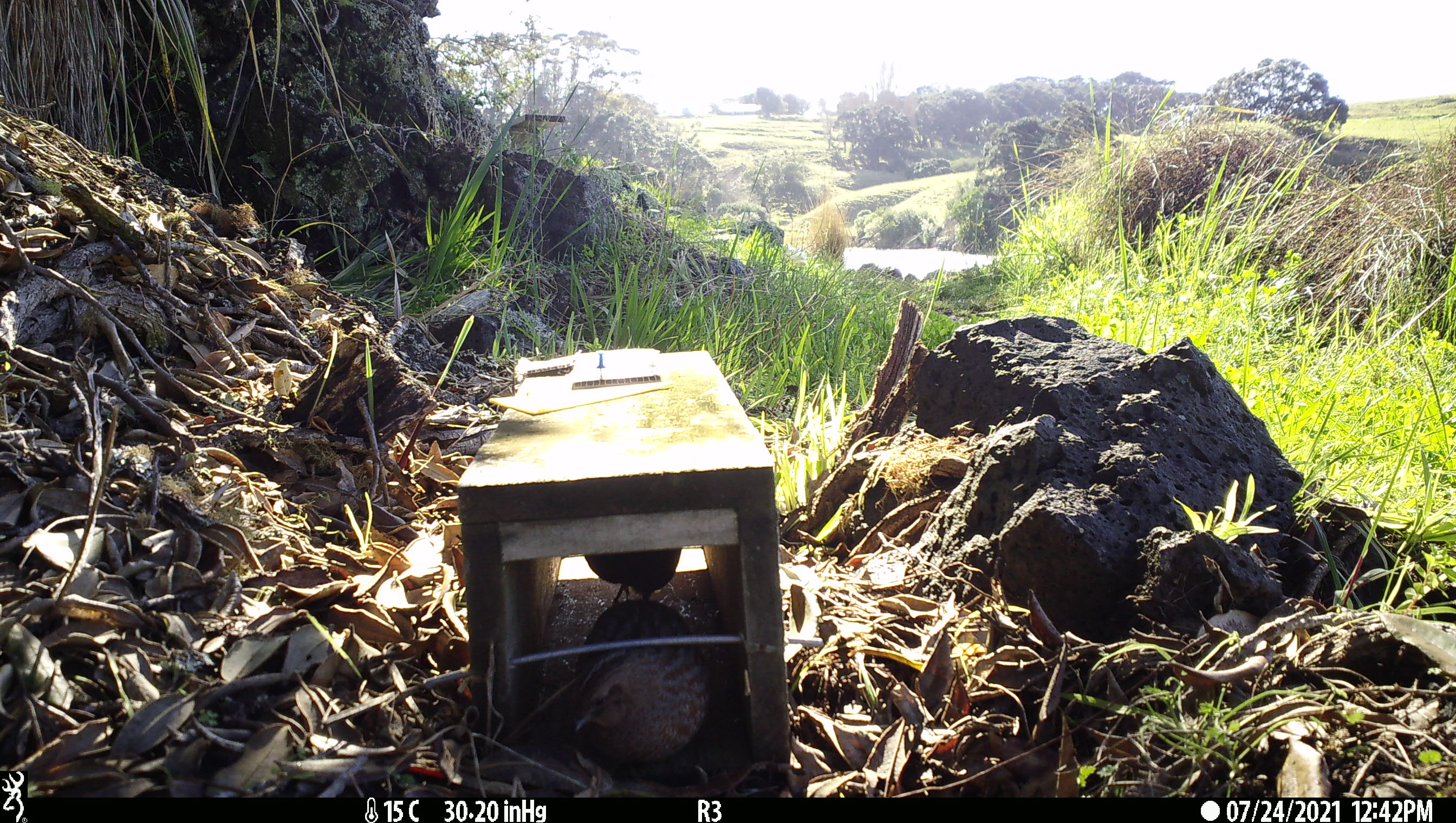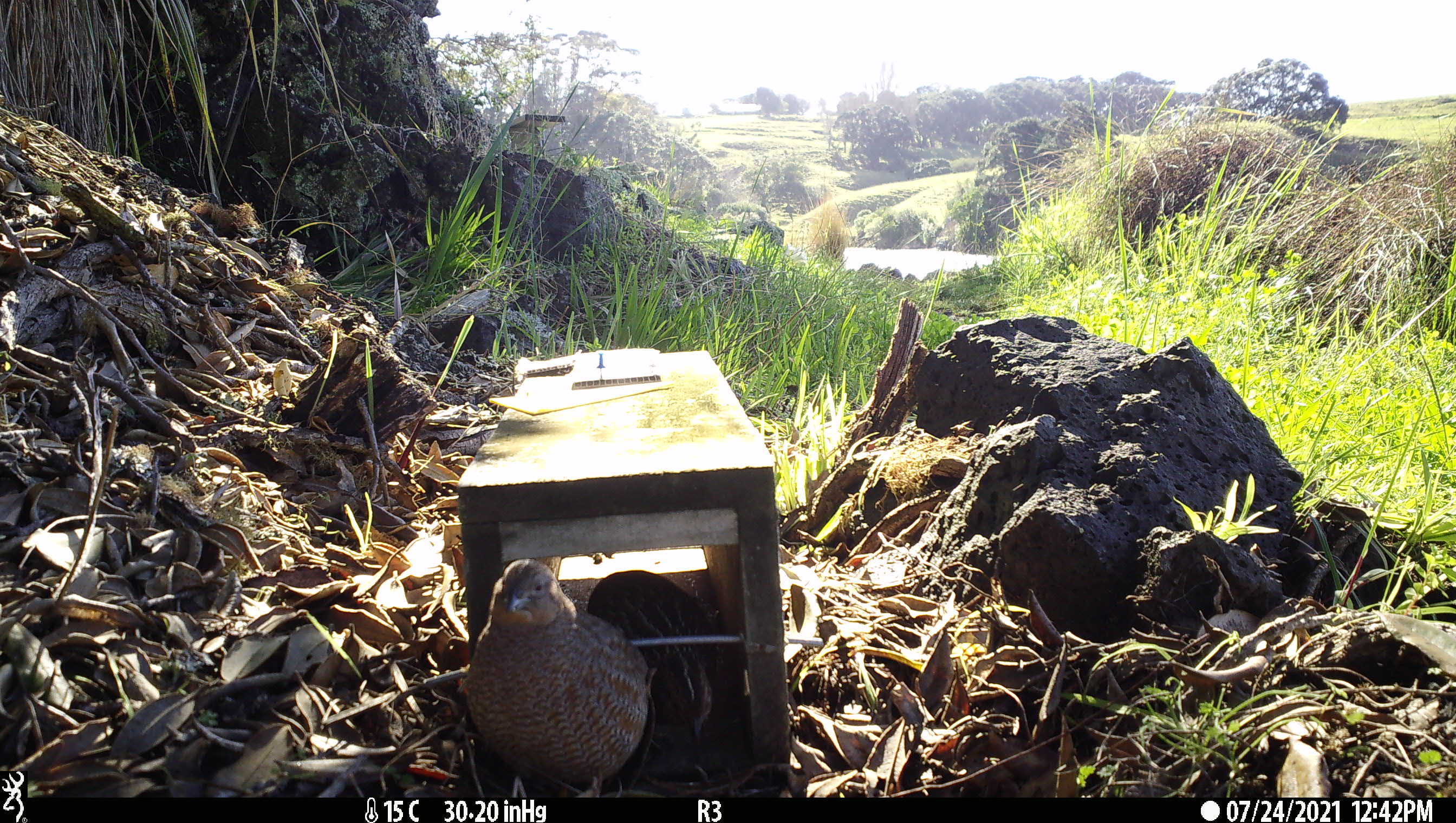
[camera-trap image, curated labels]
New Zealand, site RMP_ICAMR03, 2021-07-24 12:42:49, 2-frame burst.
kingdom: Animalia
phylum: Chordata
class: Aves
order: Galliformes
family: Phasianidae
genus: Synoicus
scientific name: Synoicus ypsilophorus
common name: brown quail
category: quail brown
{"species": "quail brown (brown quail) (Synoicus ypsilophorus)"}